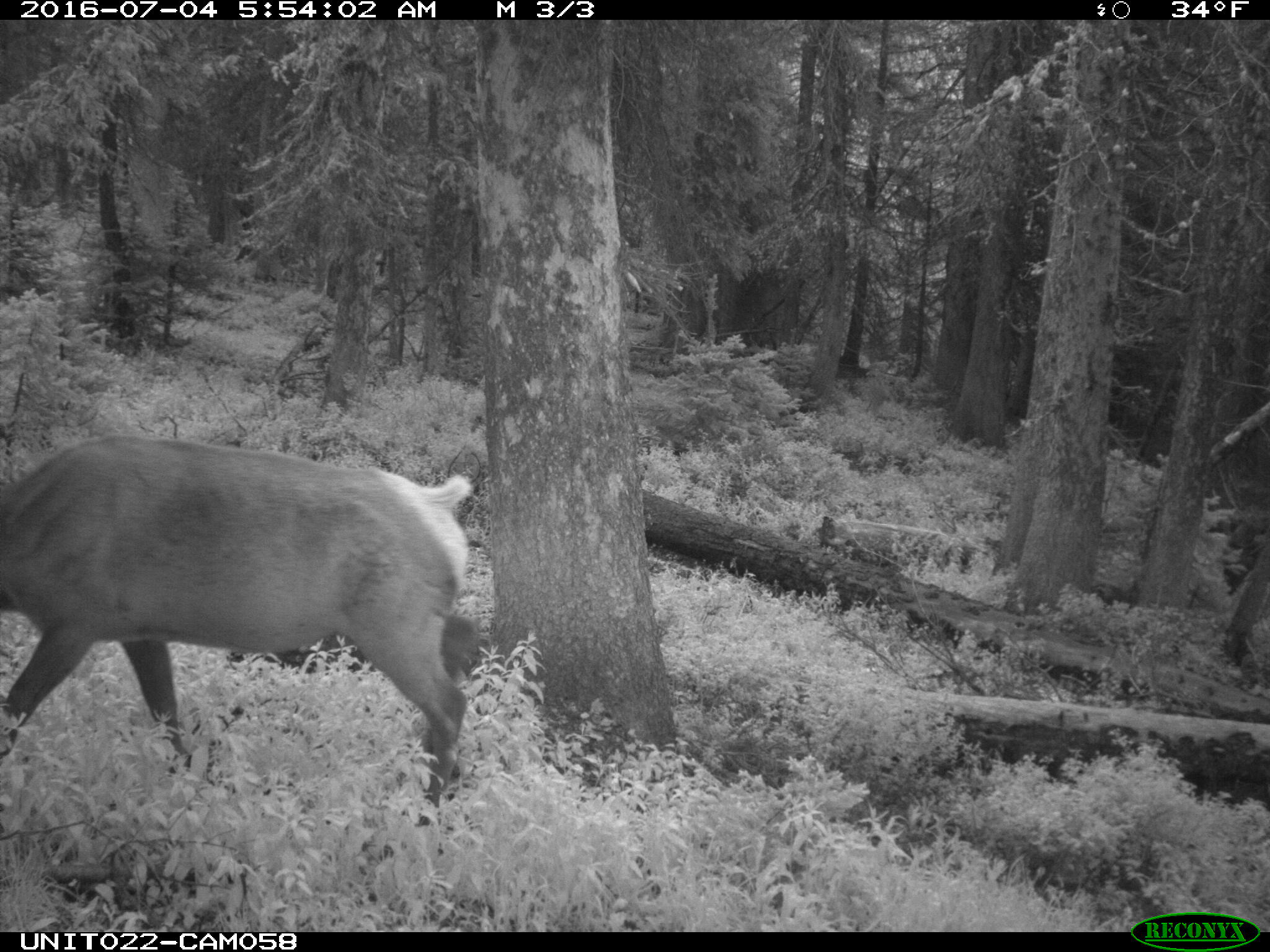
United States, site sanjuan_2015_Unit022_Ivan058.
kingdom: Animalia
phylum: Chordata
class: Mammalia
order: Artiodactyla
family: Cervidae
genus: Cervus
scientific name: Cervus elaphus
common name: red deer